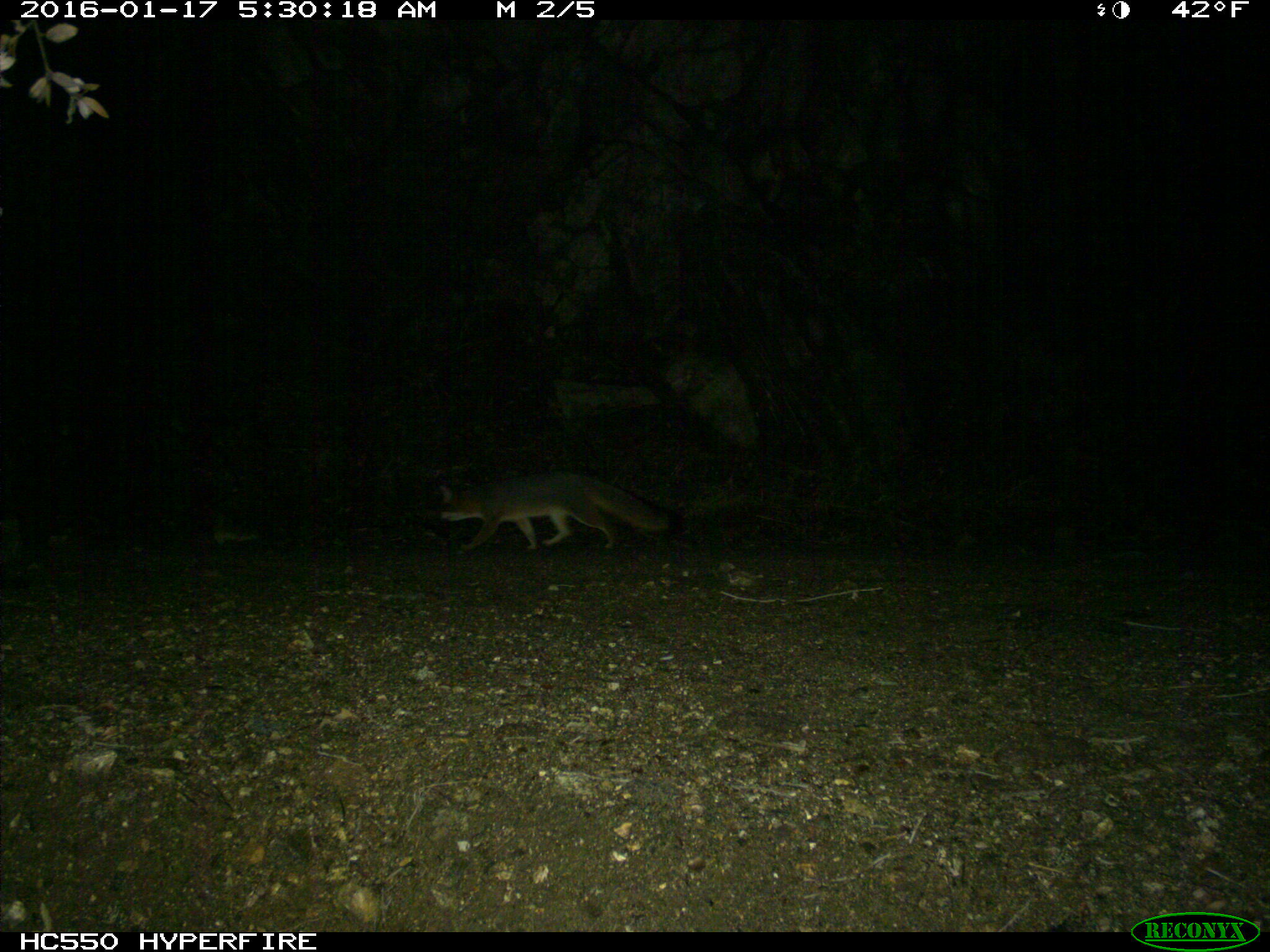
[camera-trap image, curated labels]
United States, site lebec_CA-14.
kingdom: Animalia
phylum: Chordata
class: Mammalia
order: Carnivora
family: Canidae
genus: Urocyon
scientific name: Urocyon cinereoargenteus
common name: gray fox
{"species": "Urocyon cinereoargenteus (gray fox)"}